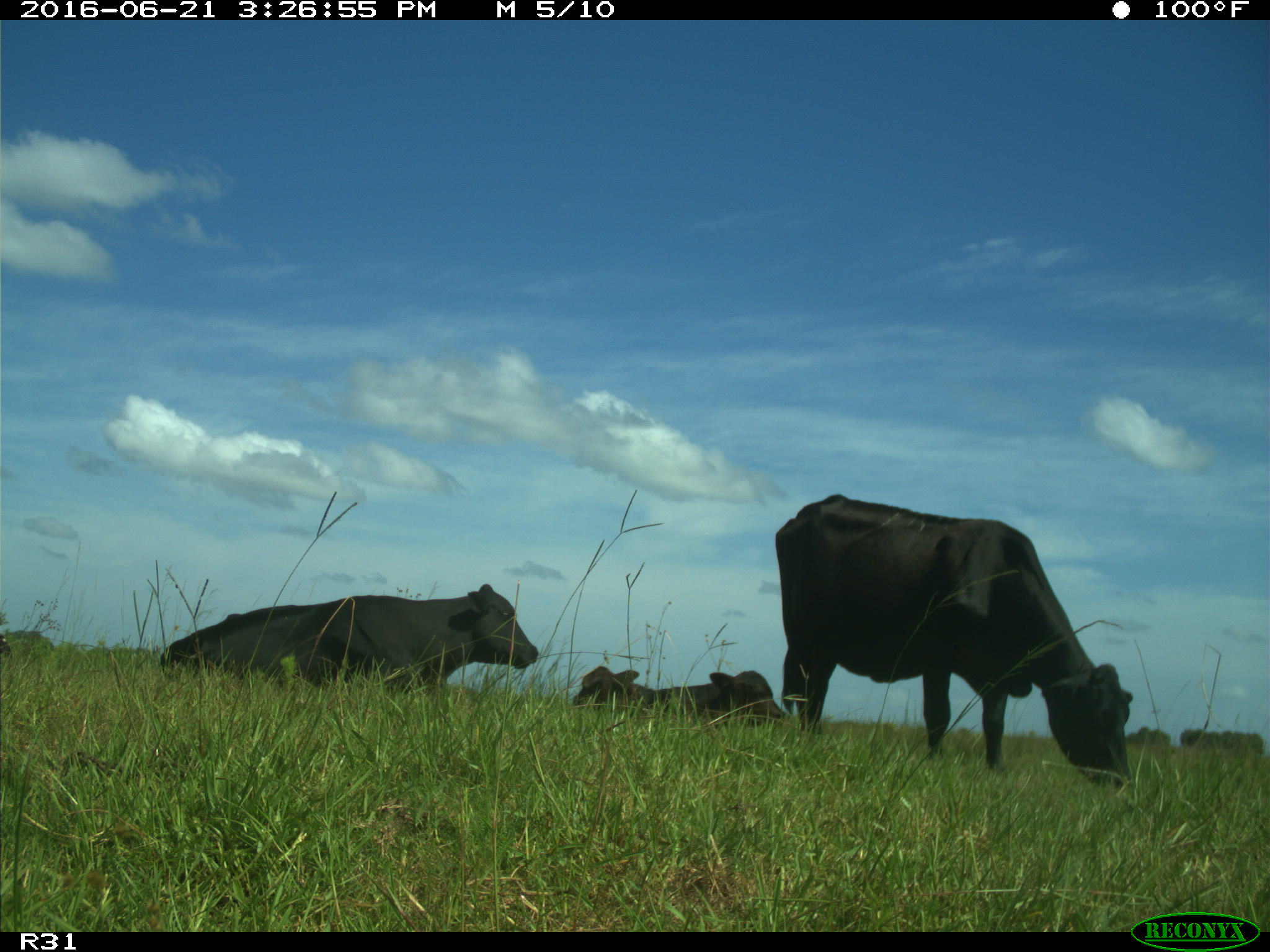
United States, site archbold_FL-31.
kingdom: Animalia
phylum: Chordata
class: Mammalia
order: Artiodactyla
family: Bovidae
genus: Bos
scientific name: Bos taurus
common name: domestic cow